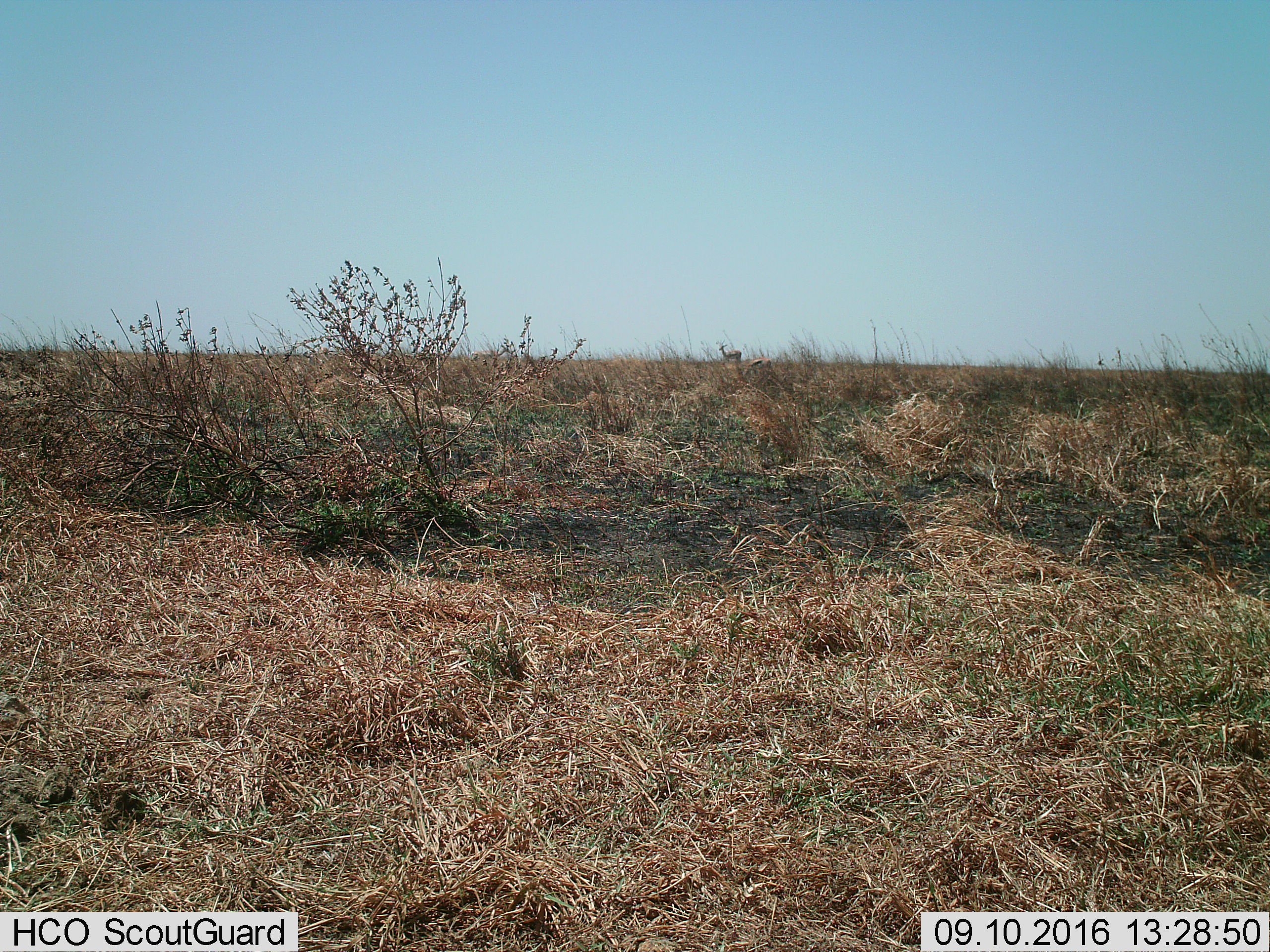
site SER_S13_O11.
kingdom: Animalia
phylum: Chordata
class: Mammalia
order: Artiodactyla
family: Bovidae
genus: Eudorcas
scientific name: Eudorcas thomsonii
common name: thomson's gazelle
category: gazellethomsons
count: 2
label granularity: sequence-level